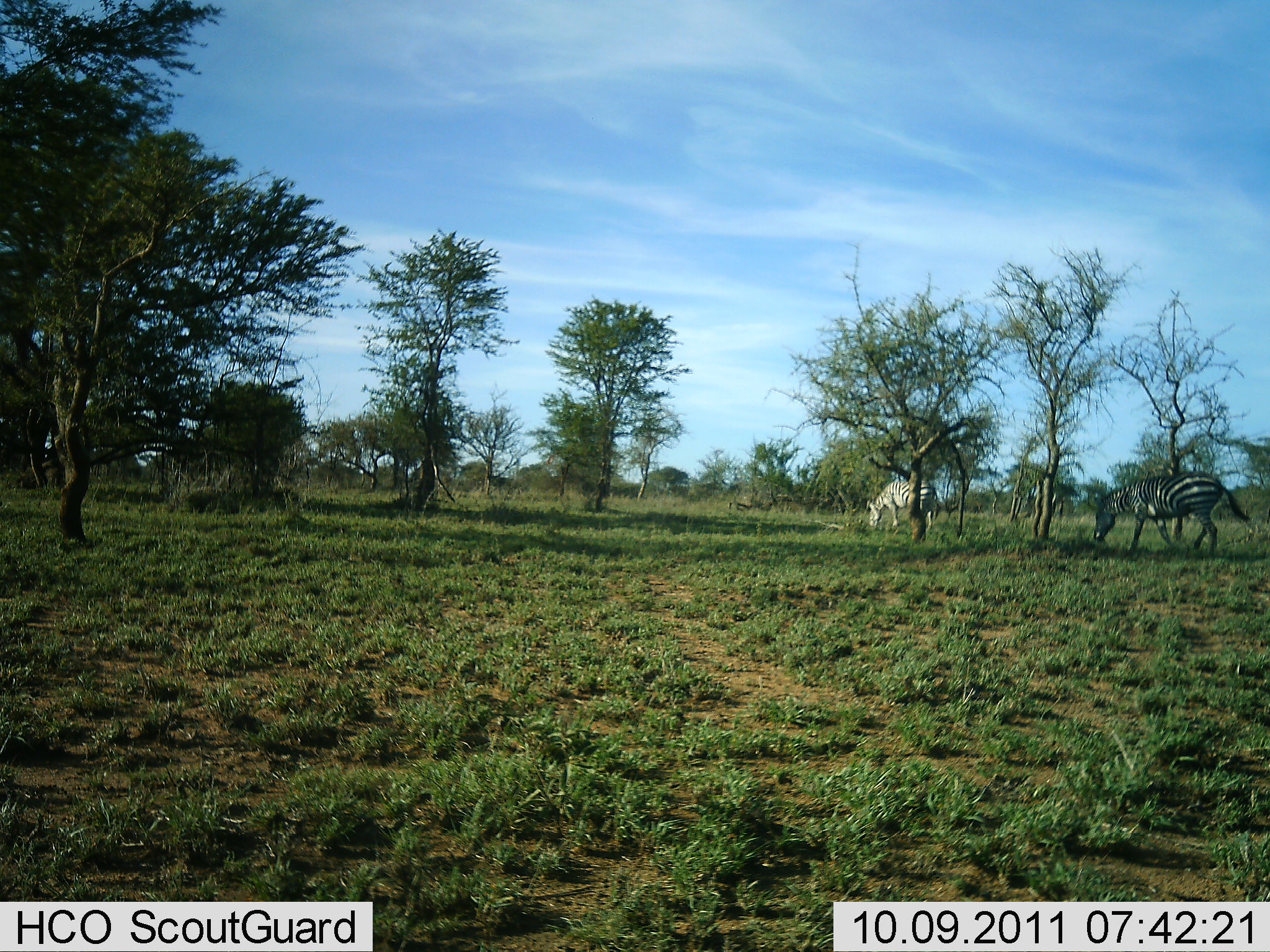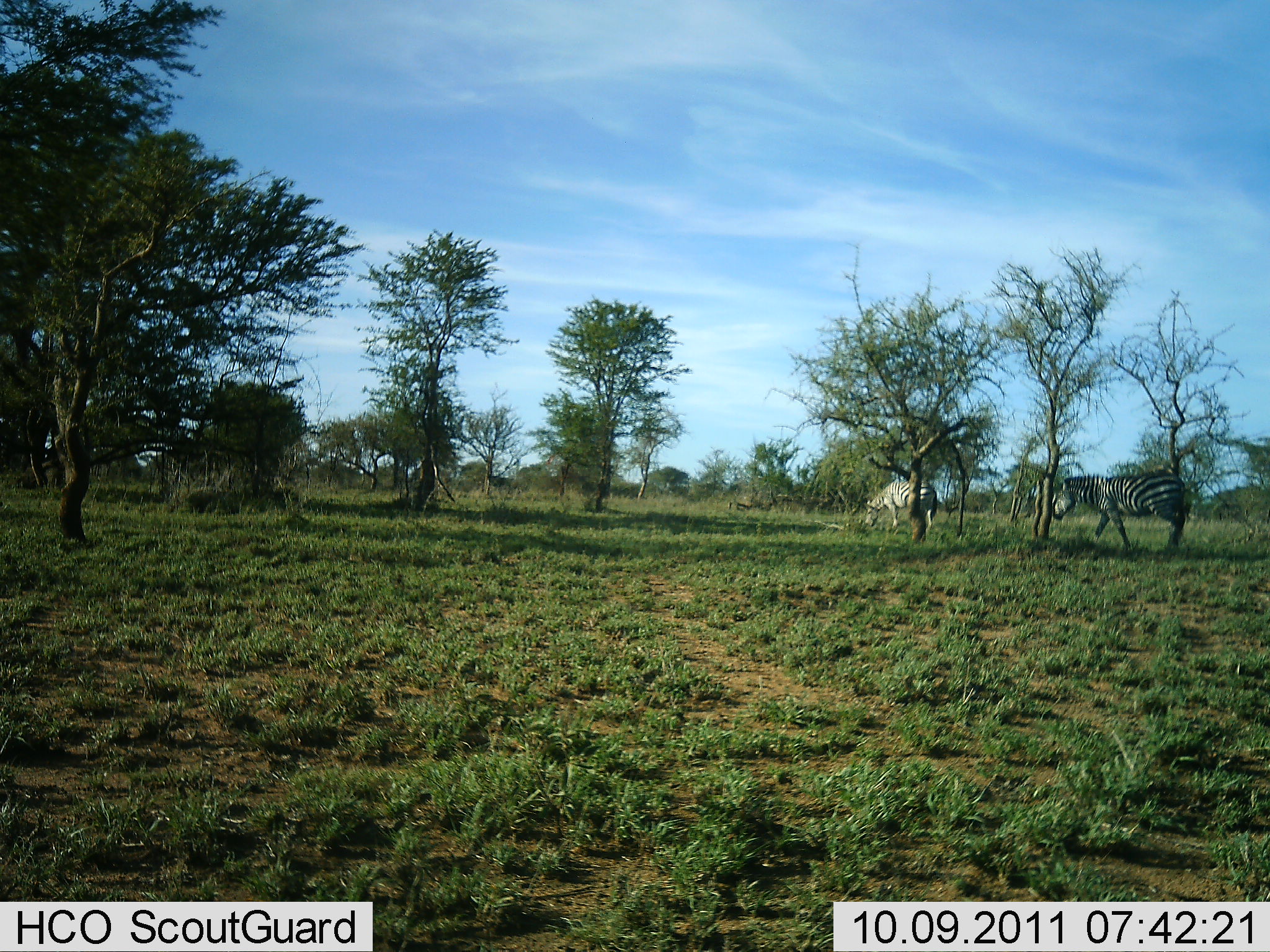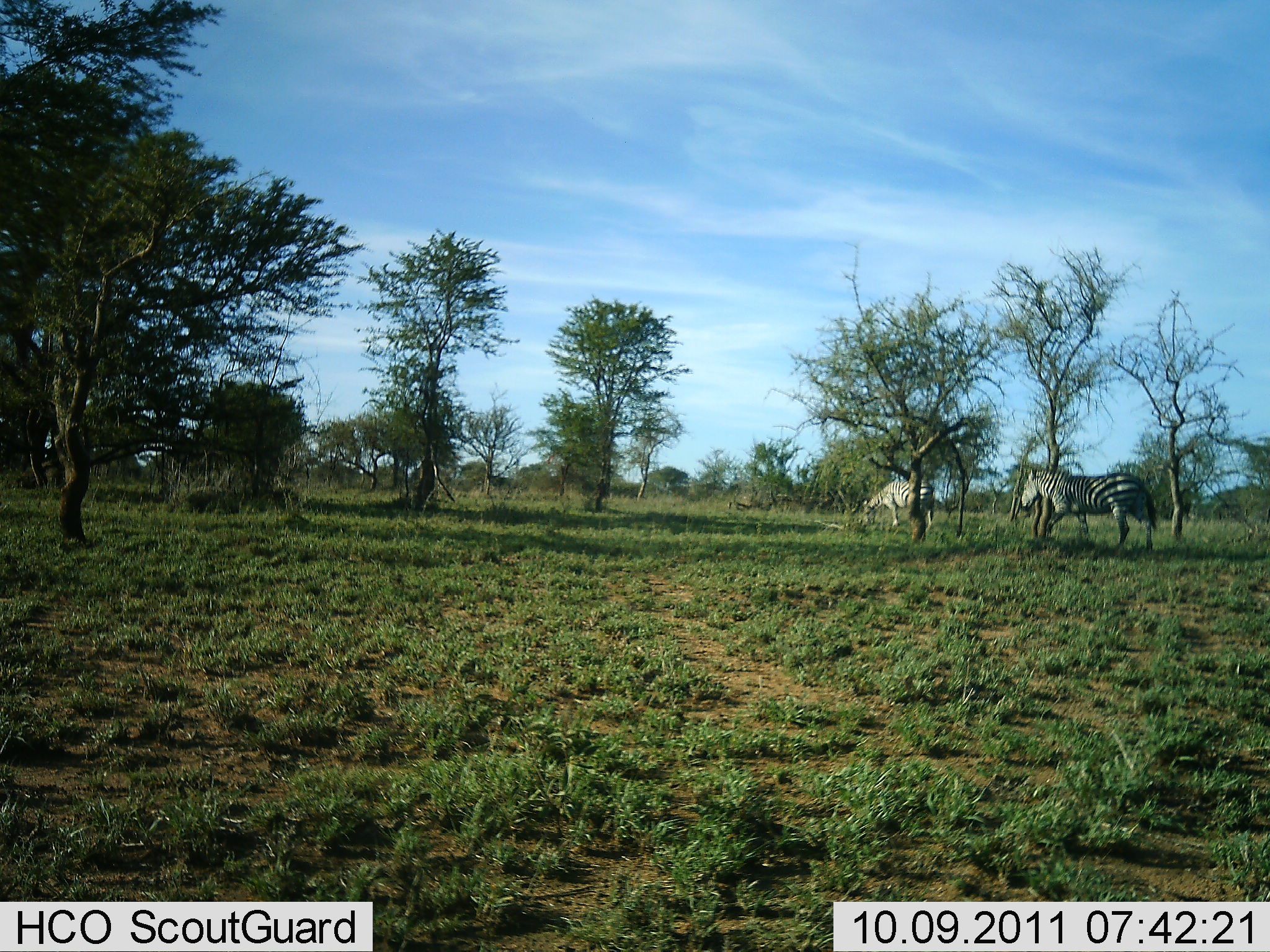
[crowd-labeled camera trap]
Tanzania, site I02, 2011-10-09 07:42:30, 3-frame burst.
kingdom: Animalia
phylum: Chordata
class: Mammalia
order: Perissodactyla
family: Equidae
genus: Equus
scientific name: Equus quagga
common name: plains zebra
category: zebra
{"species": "zebra (plains zebra) (Equus quagga)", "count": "2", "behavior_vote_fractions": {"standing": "25%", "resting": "0%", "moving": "67%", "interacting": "0%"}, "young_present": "0%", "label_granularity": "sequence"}